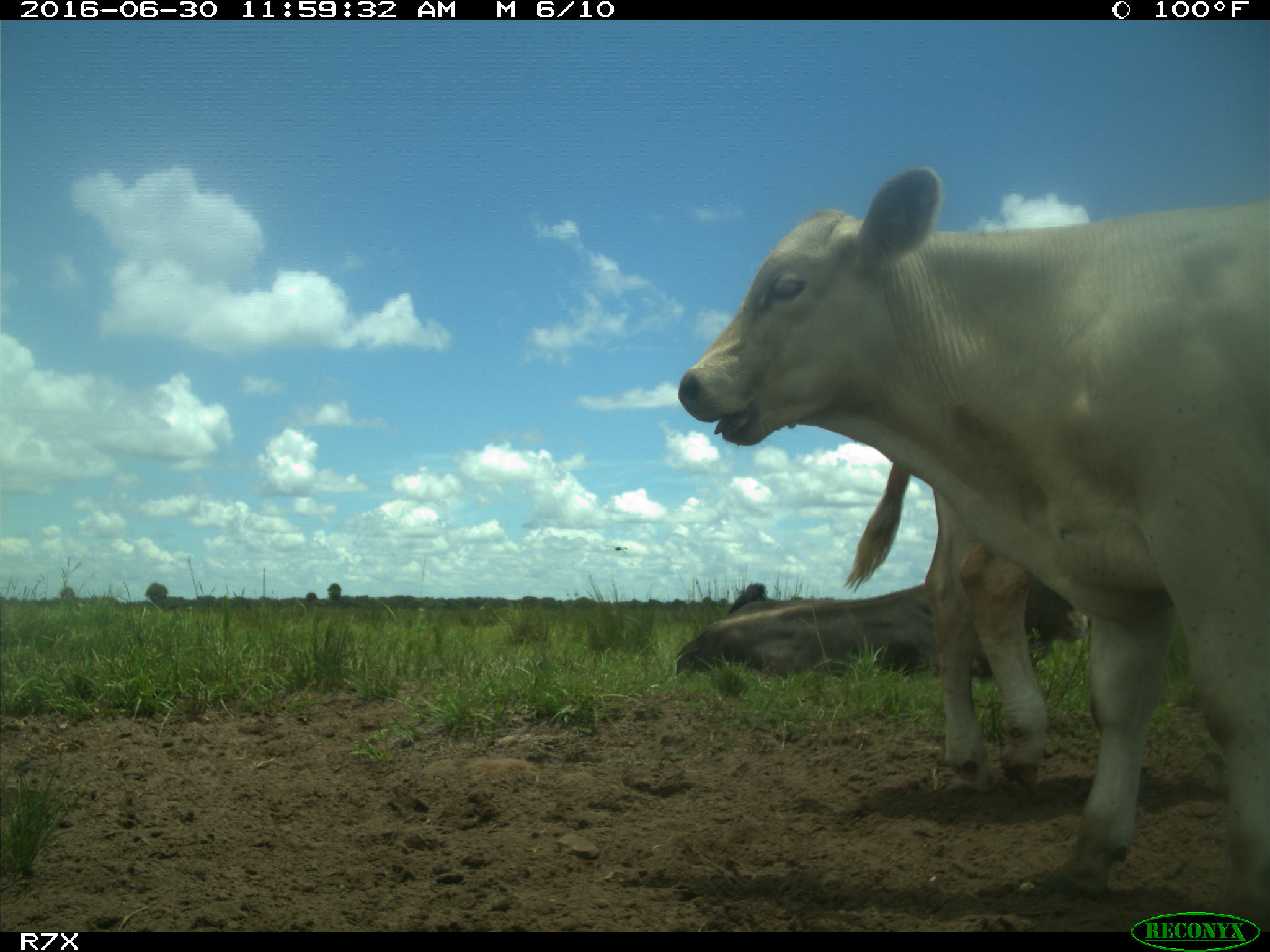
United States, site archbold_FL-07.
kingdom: Animalia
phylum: Chordata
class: Mammalia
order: Artiodactyla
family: Bovidae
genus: Bos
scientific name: Bos taurus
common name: domestic cow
Bos taurus (domestic cow).